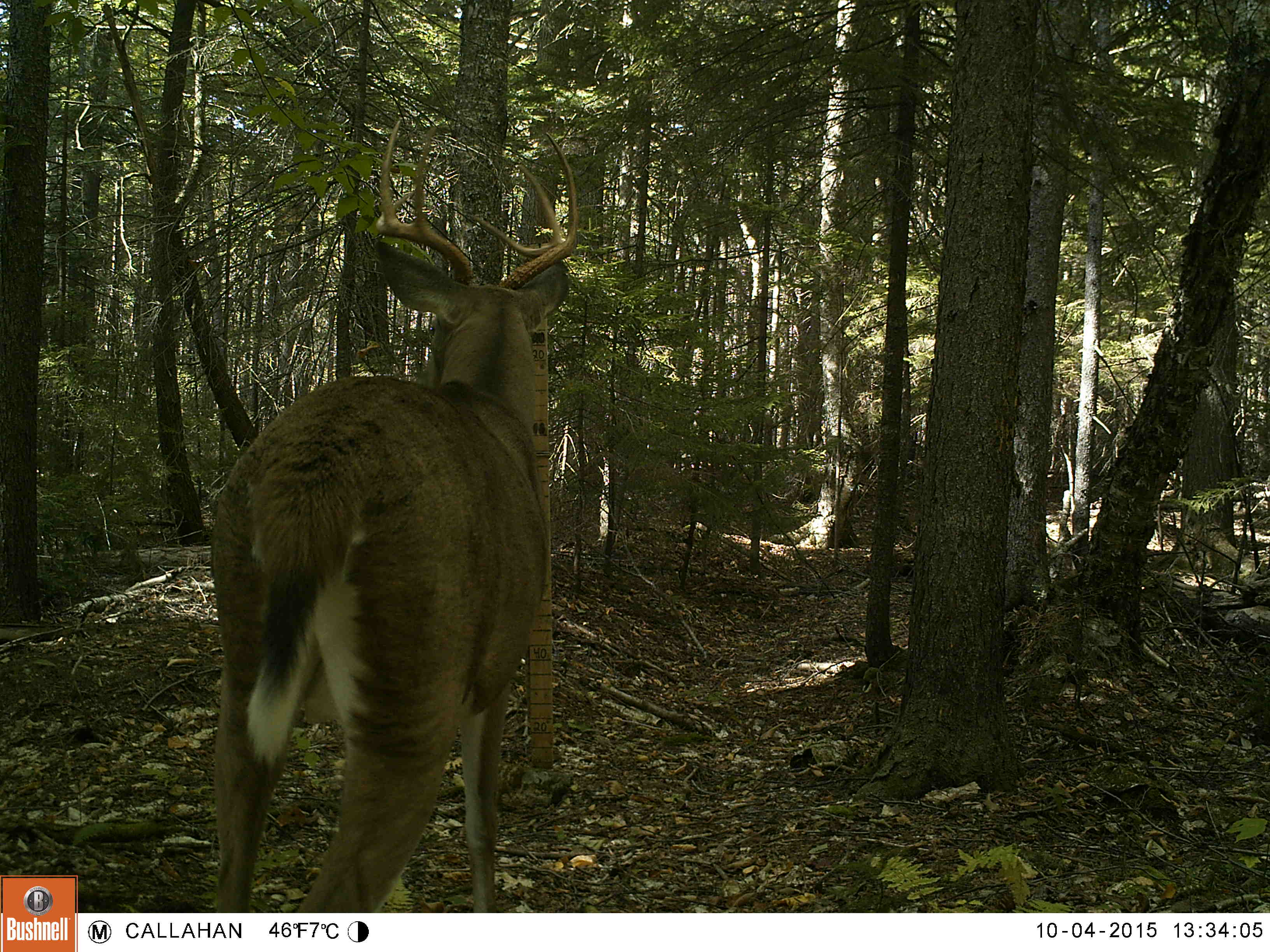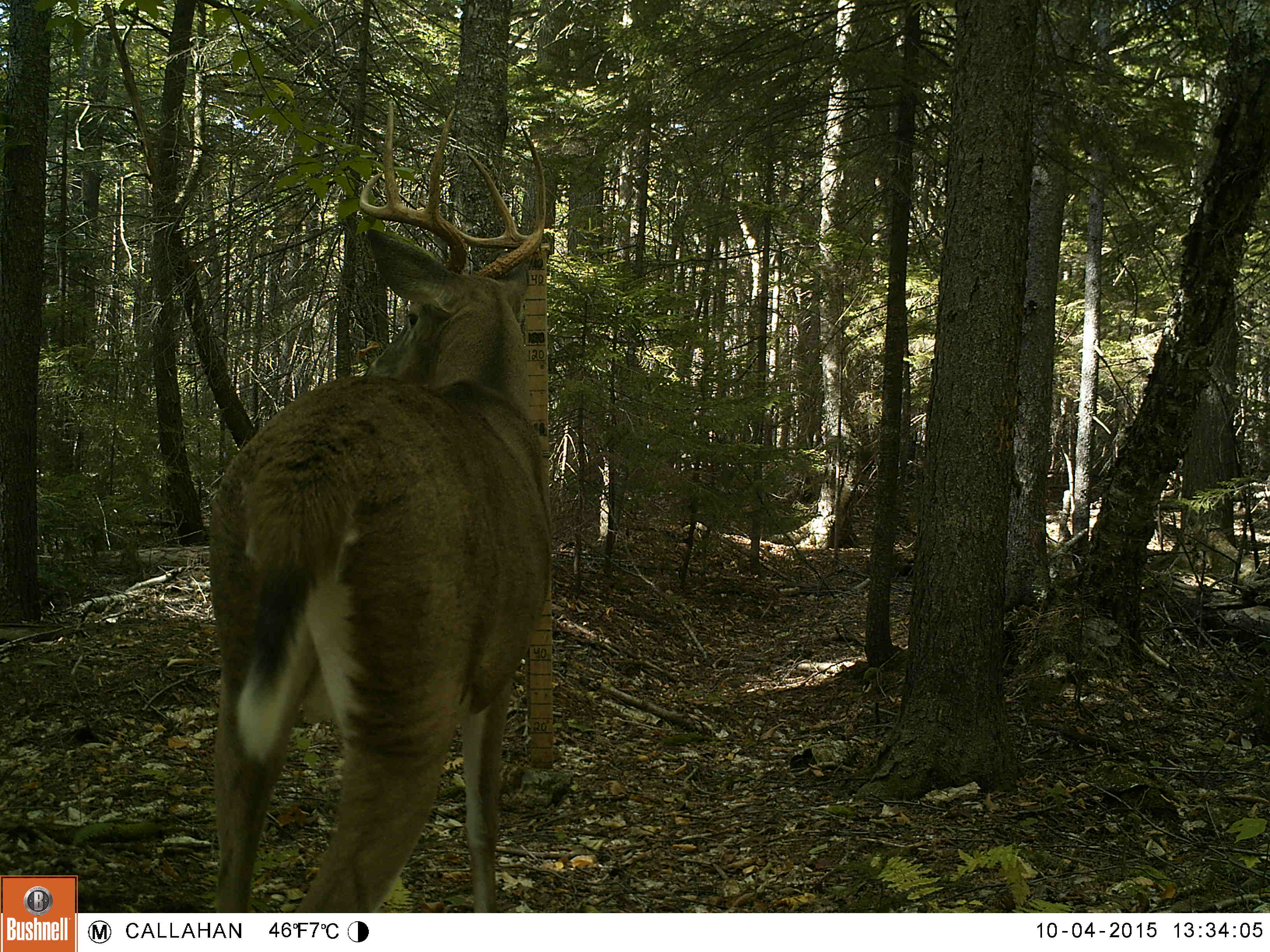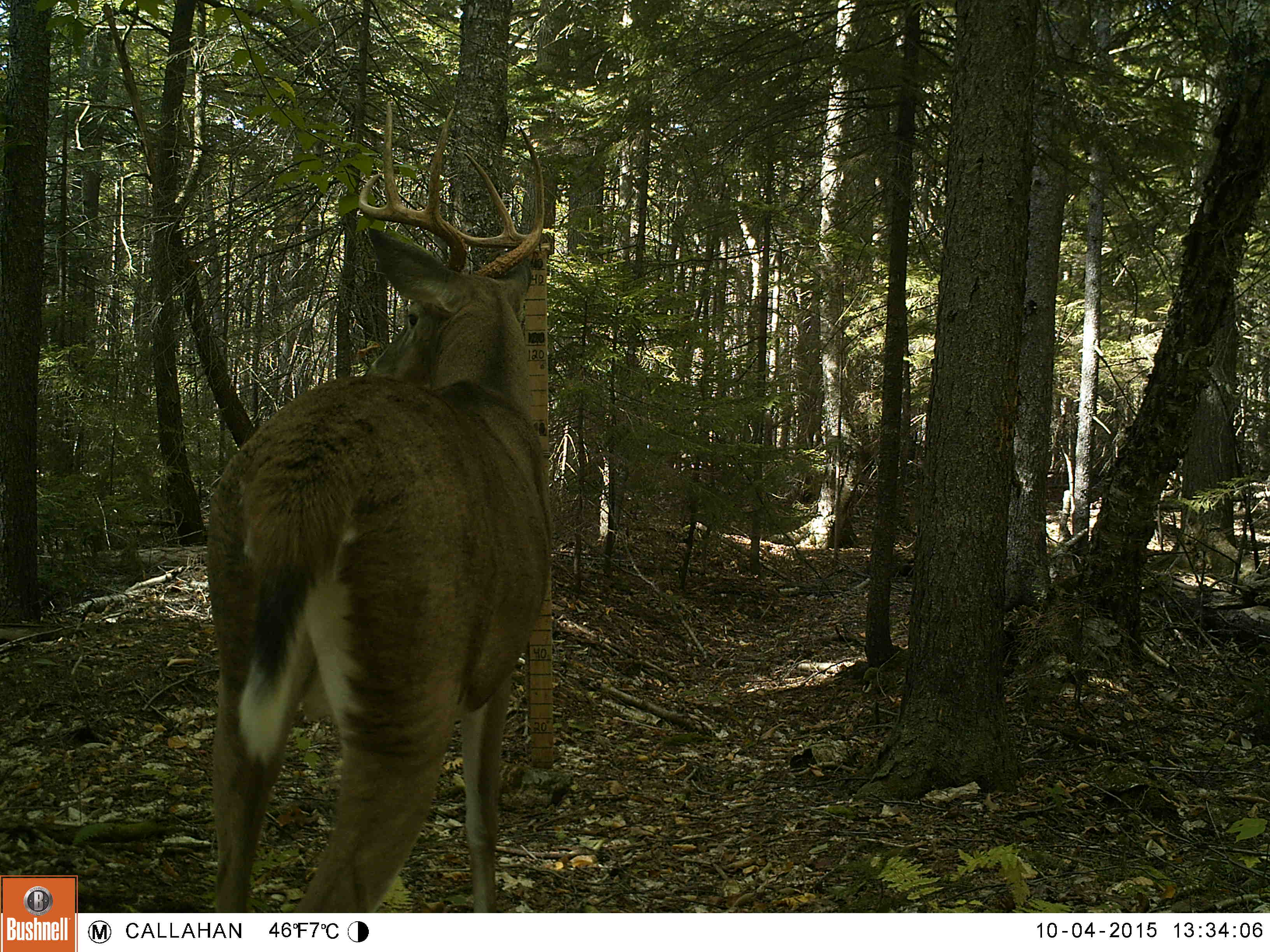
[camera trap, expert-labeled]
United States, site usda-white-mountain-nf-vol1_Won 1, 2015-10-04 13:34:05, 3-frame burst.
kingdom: Animalia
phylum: Chordata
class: Mammalia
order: Artiodactyla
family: Cervidae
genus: Odocoileus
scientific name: Odocoileus virginianus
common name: white-tailed deer